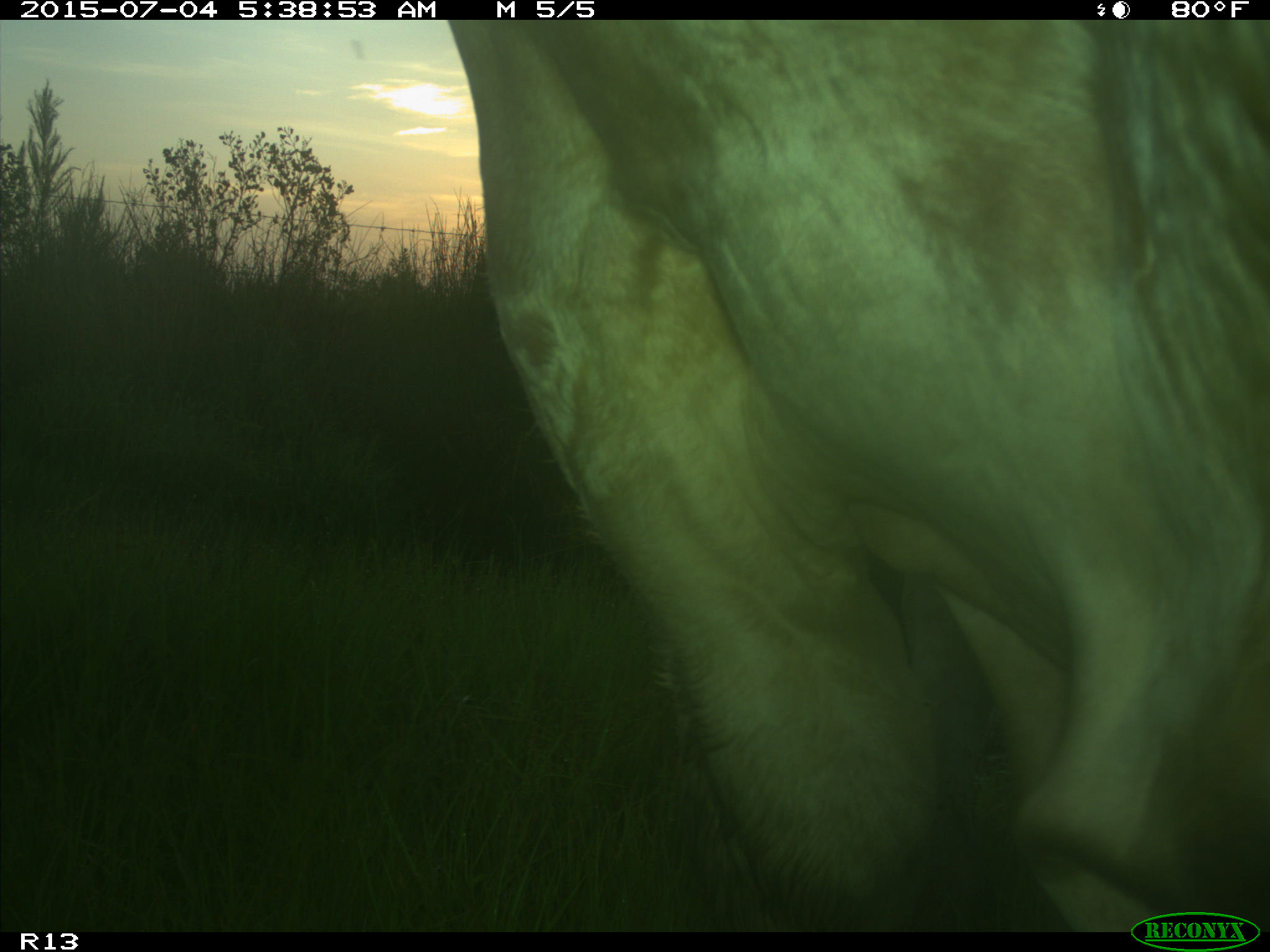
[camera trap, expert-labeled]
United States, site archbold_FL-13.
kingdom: Animalia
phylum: Chordata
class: Mammalia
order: Artiodactyla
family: Bovidae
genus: Bos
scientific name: Bos taurus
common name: domestic cow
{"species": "Bos taurus (domestic cow)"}